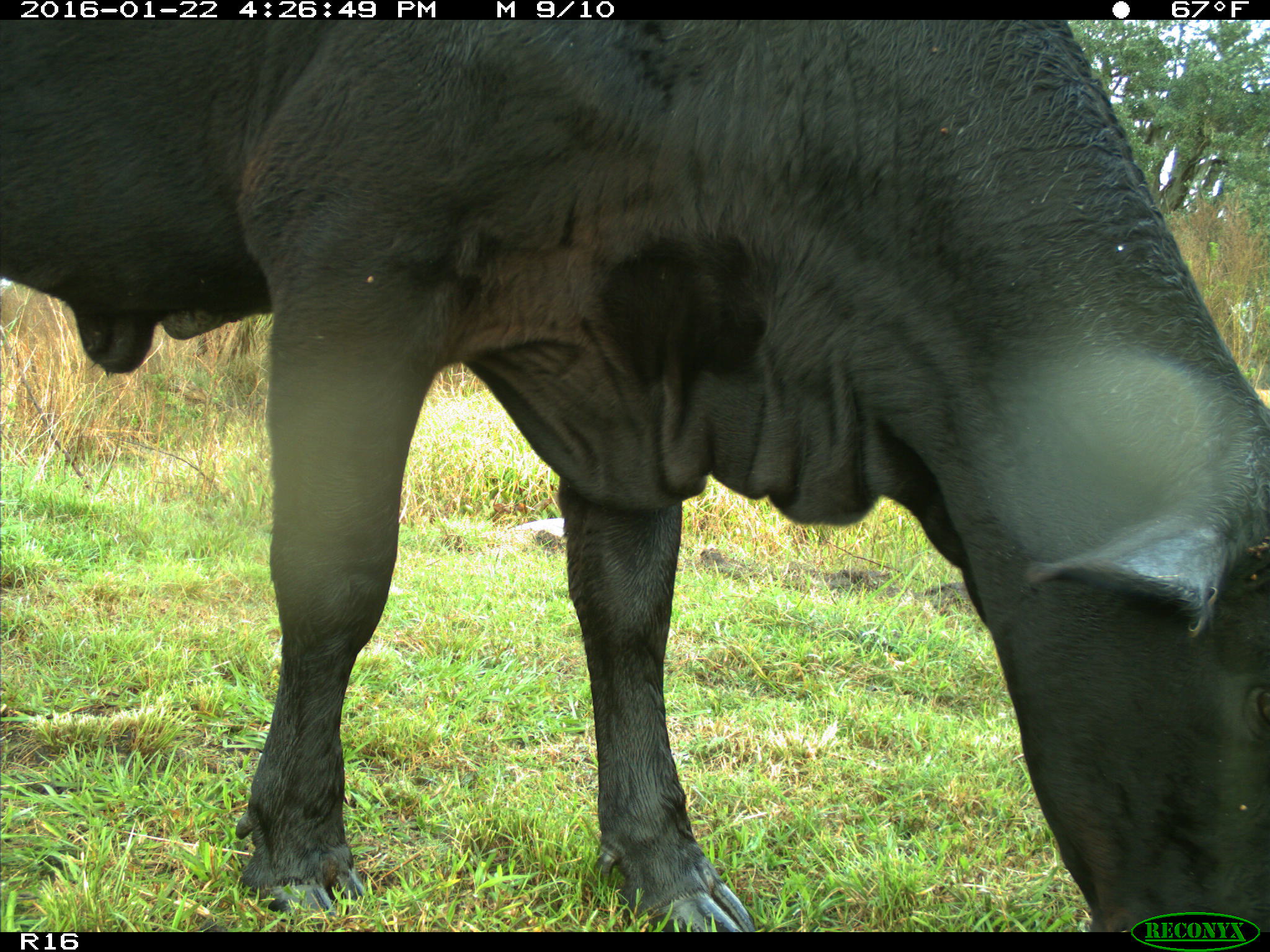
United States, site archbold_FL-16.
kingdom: Animalia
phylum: Chordata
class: Mammalia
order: Artiodactyla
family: Bovidae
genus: Bos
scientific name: Bos taurus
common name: domestic cow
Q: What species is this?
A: Bos taurus (domestic cow).